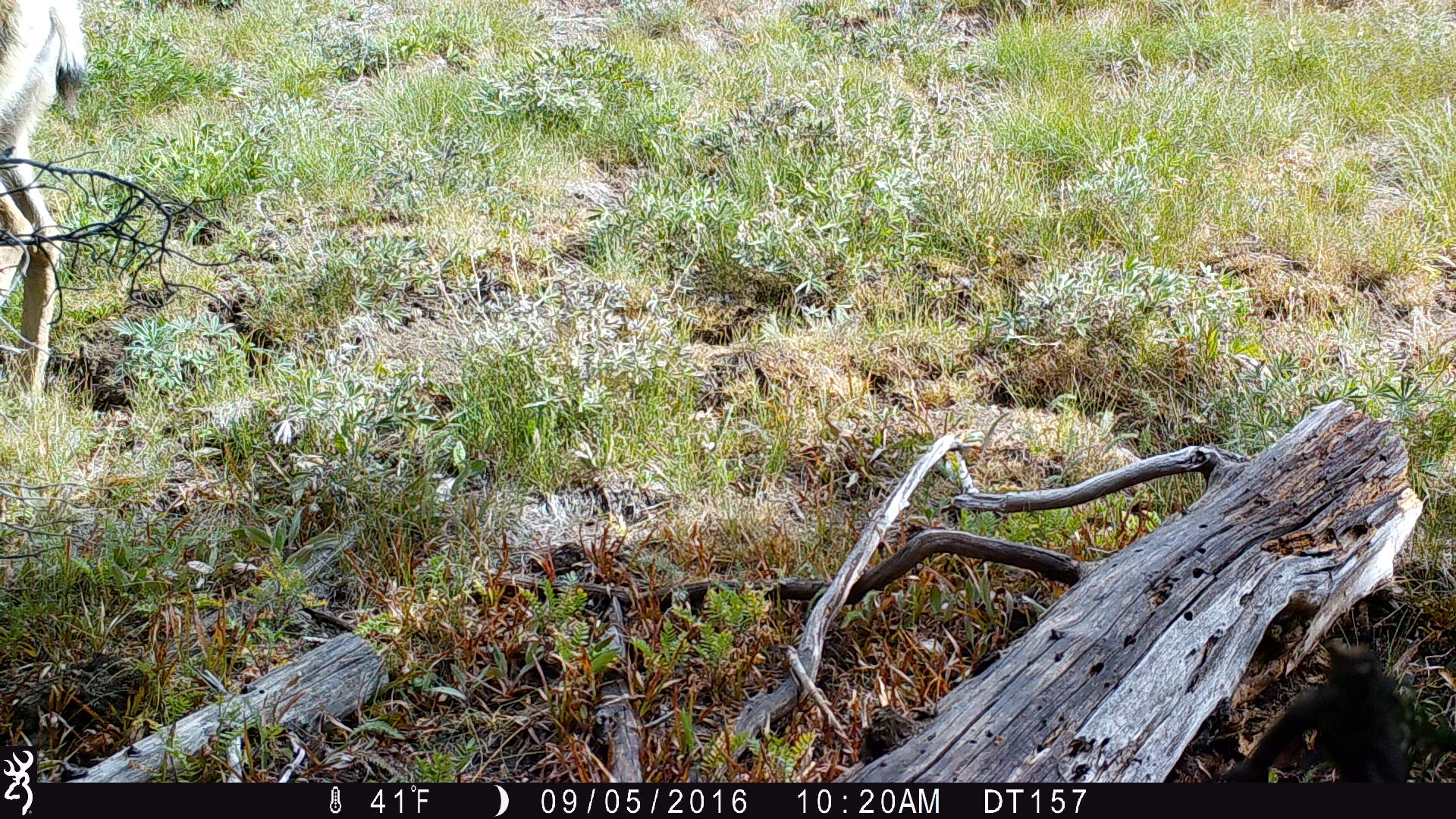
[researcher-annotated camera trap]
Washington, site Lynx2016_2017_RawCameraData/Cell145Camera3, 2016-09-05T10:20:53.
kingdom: Animalia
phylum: Chordata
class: Mammalia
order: Artiodactyla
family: Cervidae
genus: Odocoileus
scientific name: Odocoileus hemionus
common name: mule deer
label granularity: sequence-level